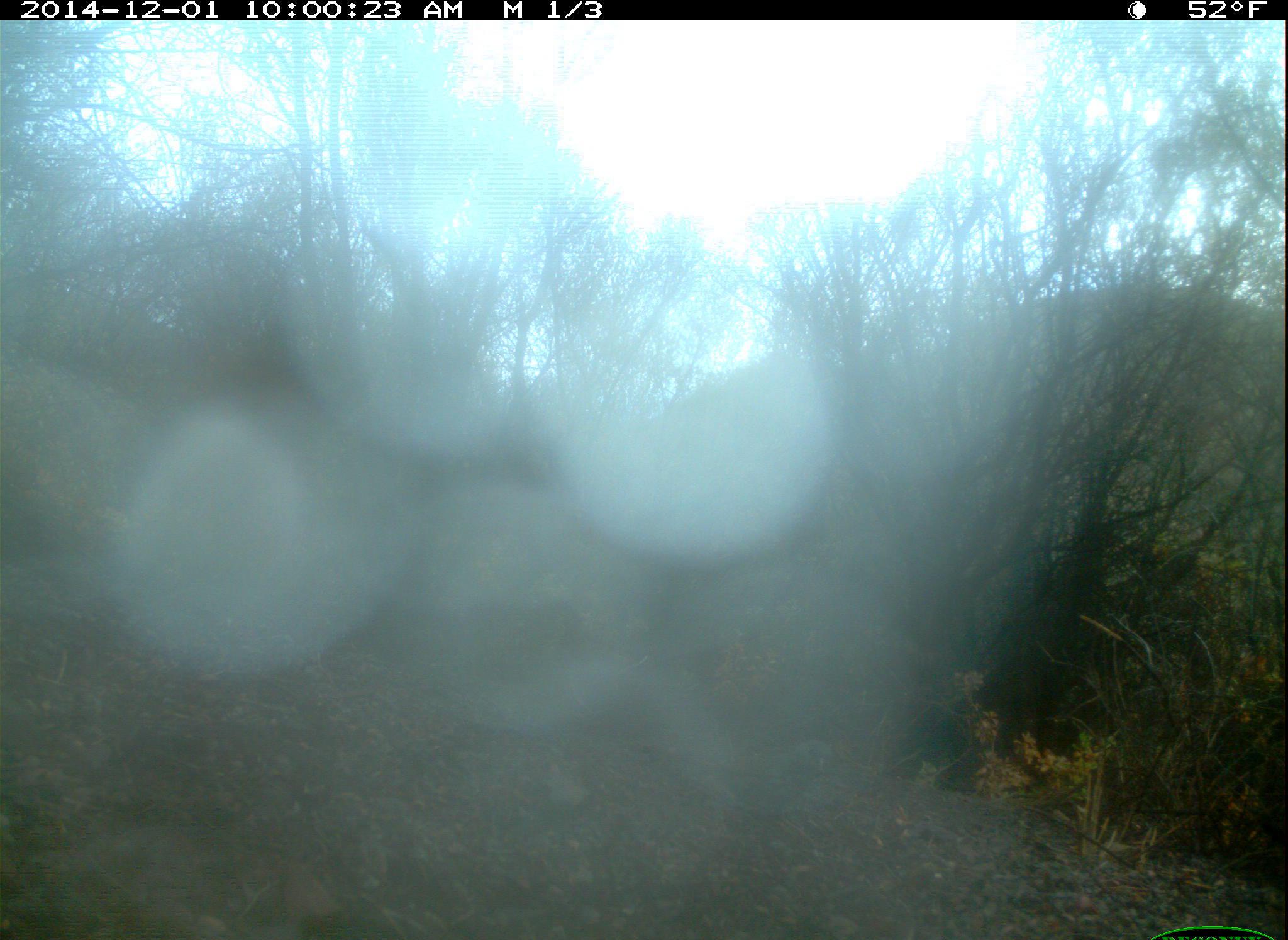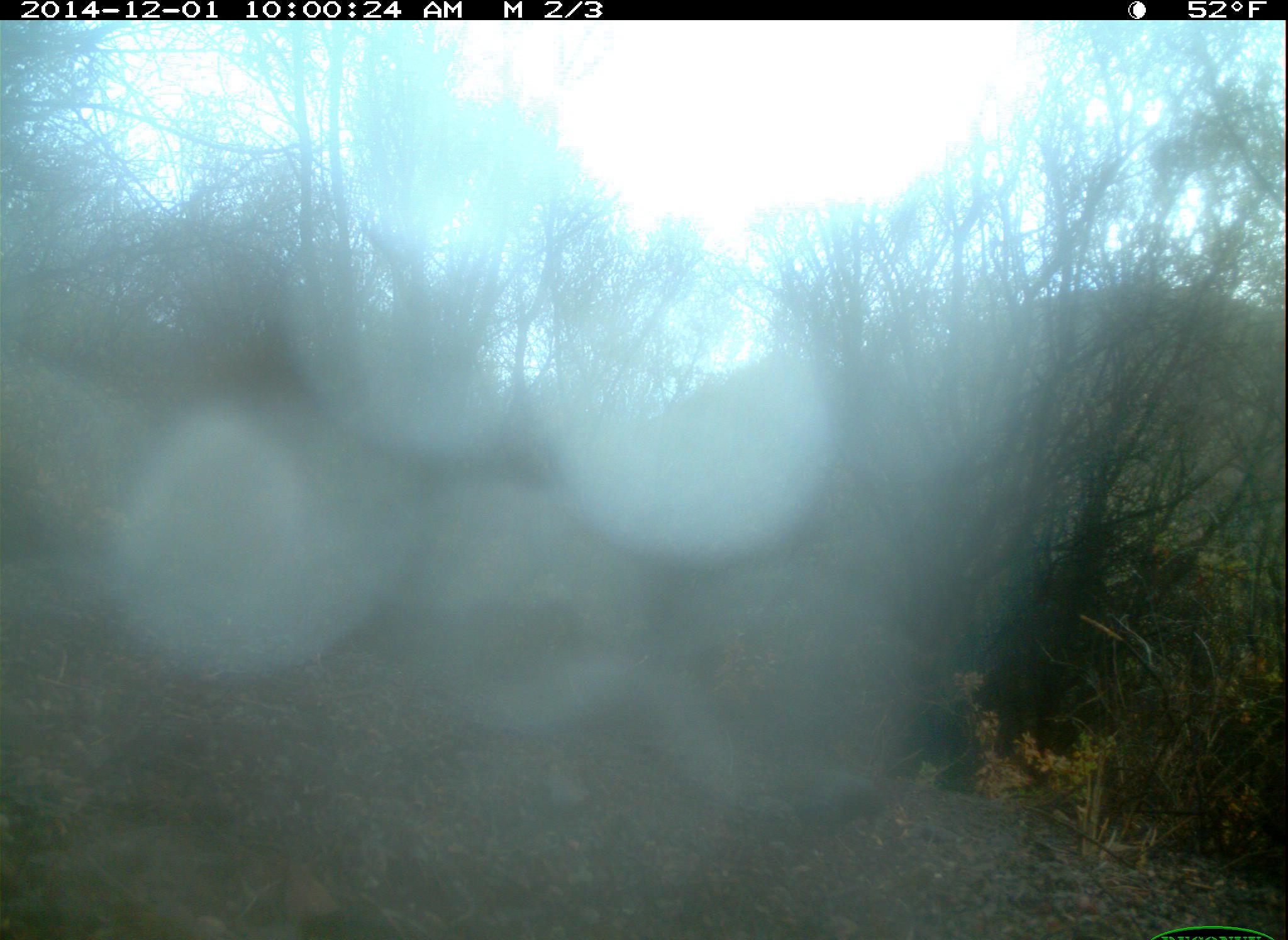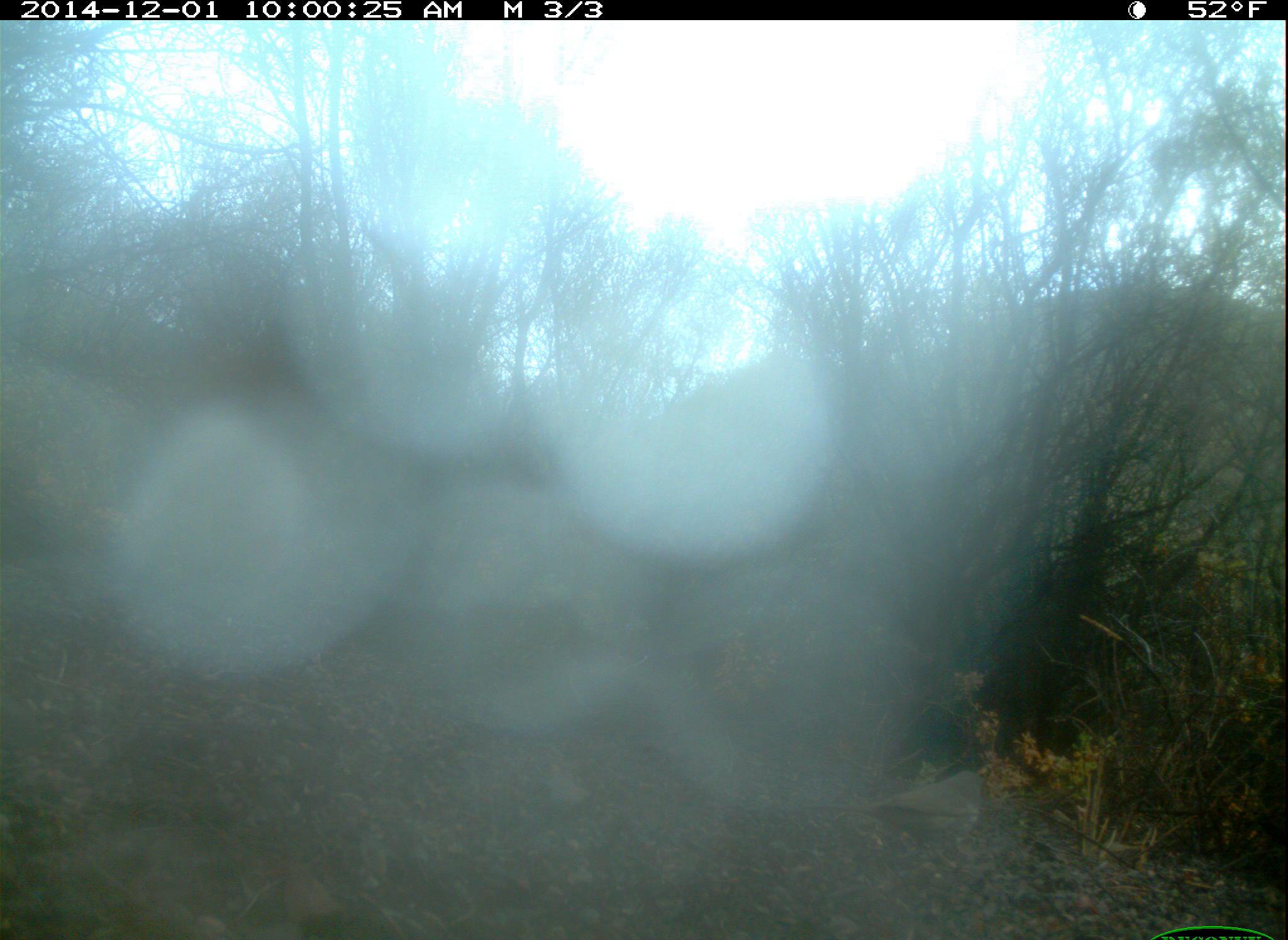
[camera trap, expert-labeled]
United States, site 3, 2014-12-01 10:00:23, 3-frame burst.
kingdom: Animalia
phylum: Chordata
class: Aves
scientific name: Aves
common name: bird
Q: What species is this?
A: Bird (Aves).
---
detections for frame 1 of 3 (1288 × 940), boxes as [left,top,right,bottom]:
bird: [684,728,832,827]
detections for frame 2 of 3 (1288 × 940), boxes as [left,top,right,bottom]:
bird: [720,751,886,862]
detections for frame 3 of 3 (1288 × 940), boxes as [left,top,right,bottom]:
bird: [808,763,998,863]